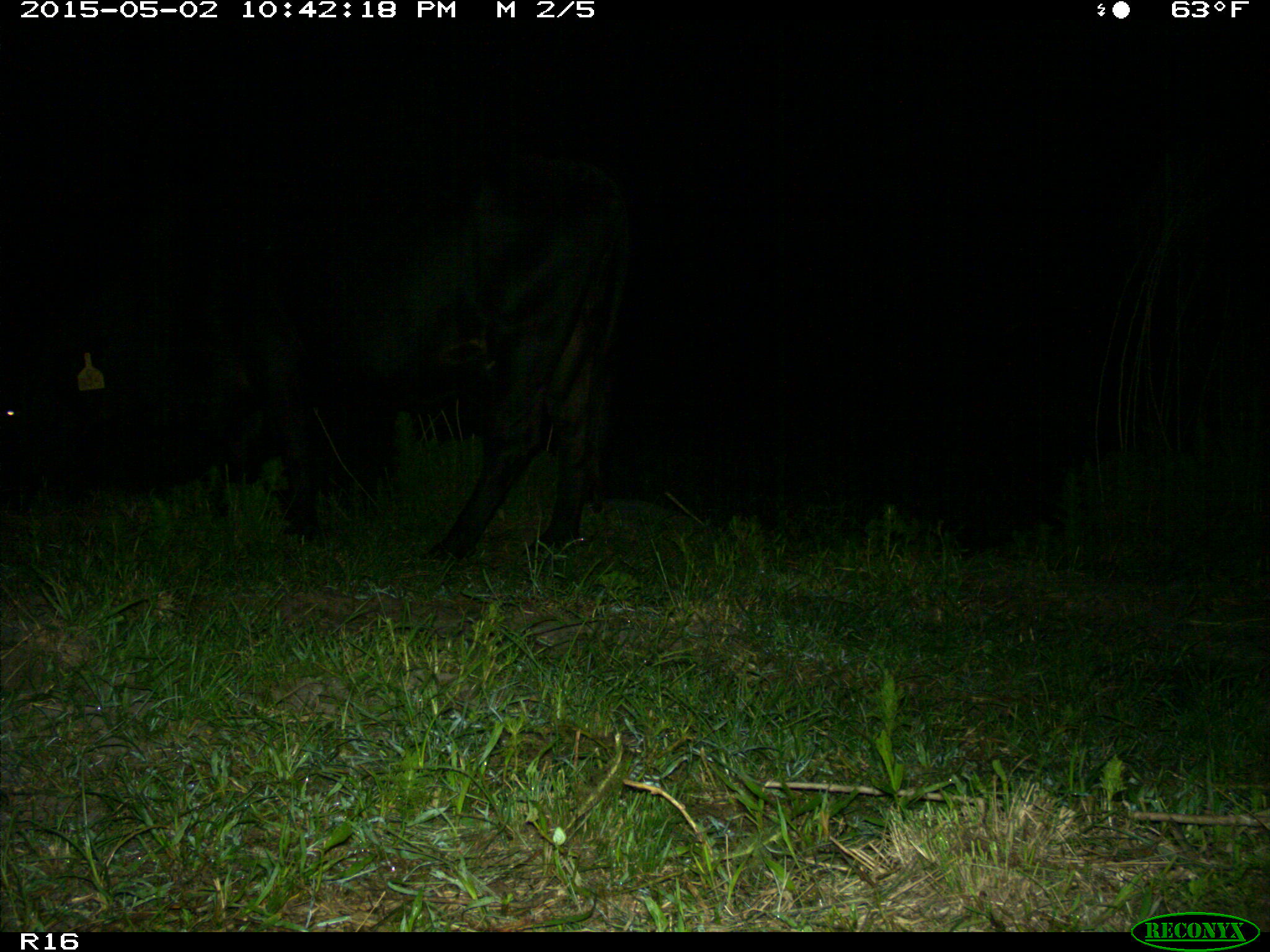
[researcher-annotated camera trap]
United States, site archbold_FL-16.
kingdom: Animalia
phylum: Chordata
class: Mammalia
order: Artiodactyla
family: Bovidae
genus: Bos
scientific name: Bos taurus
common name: domestic cow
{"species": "Bos taurus (domestic cow)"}